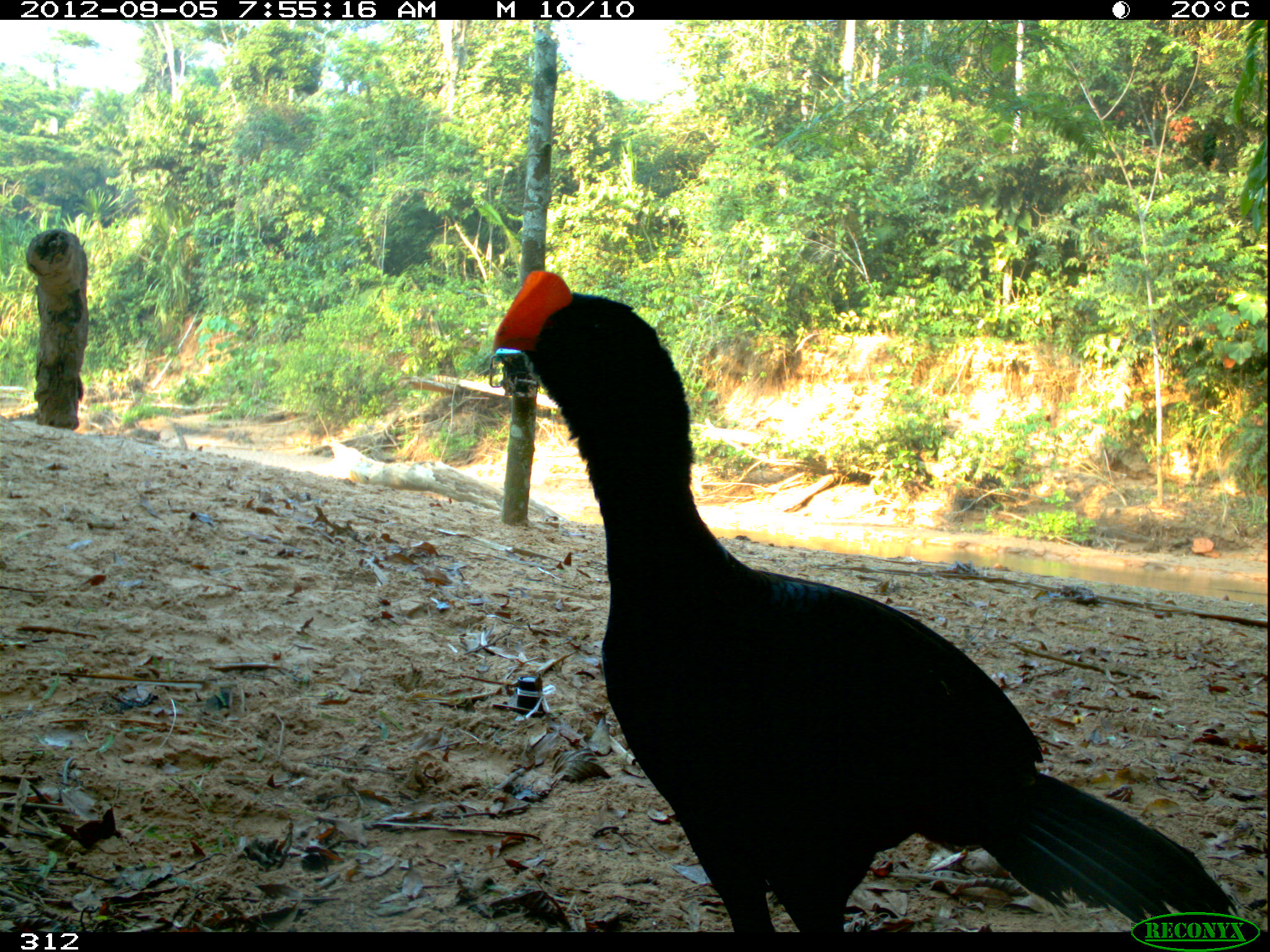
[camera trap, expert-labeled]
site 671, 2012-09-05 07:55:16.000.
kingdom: Animalia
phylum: Chordata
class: Aves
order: Galliformes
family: Cracidae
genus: Mitu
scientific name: Mitu tuberosum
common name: razor-billed curassow